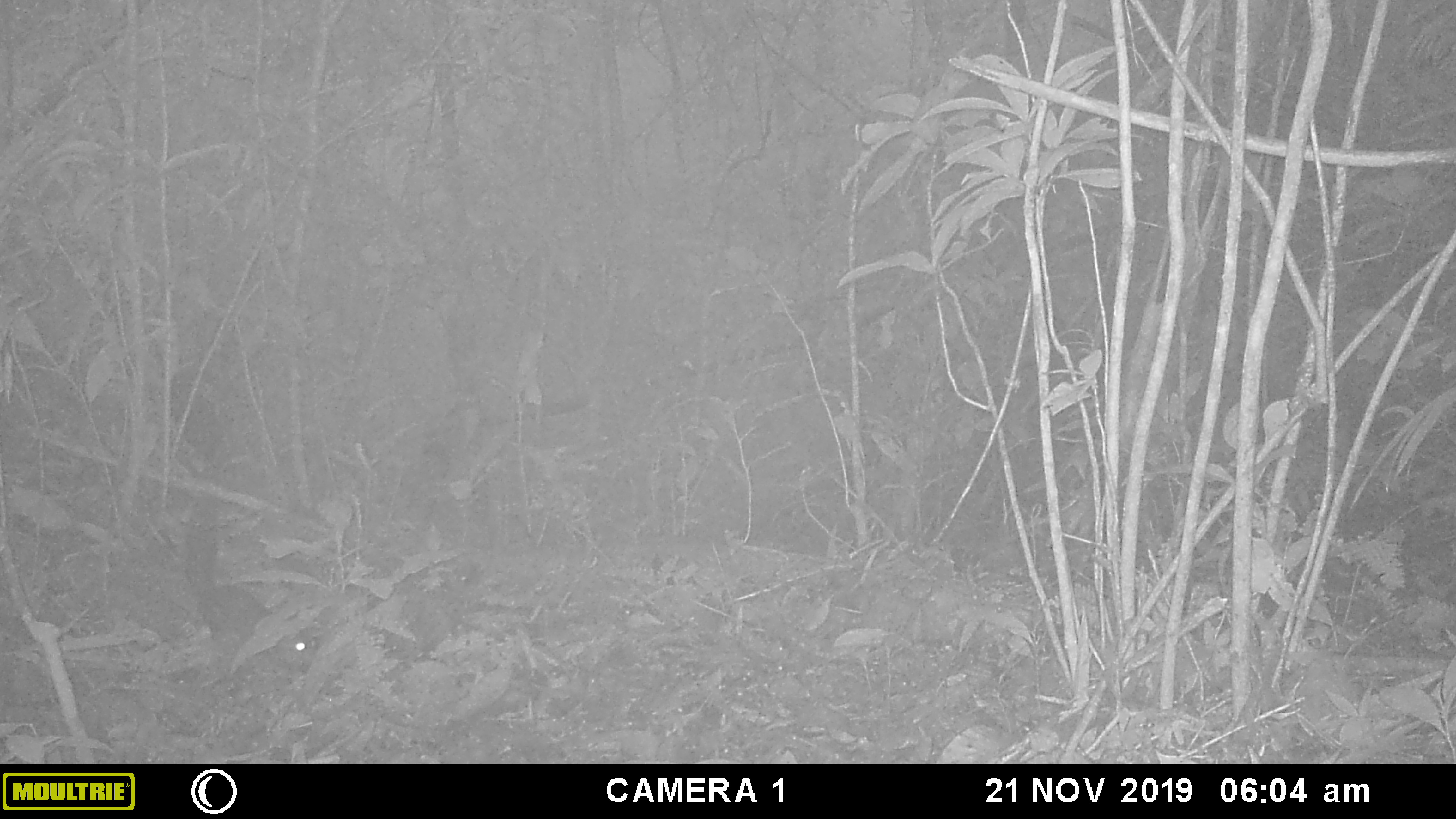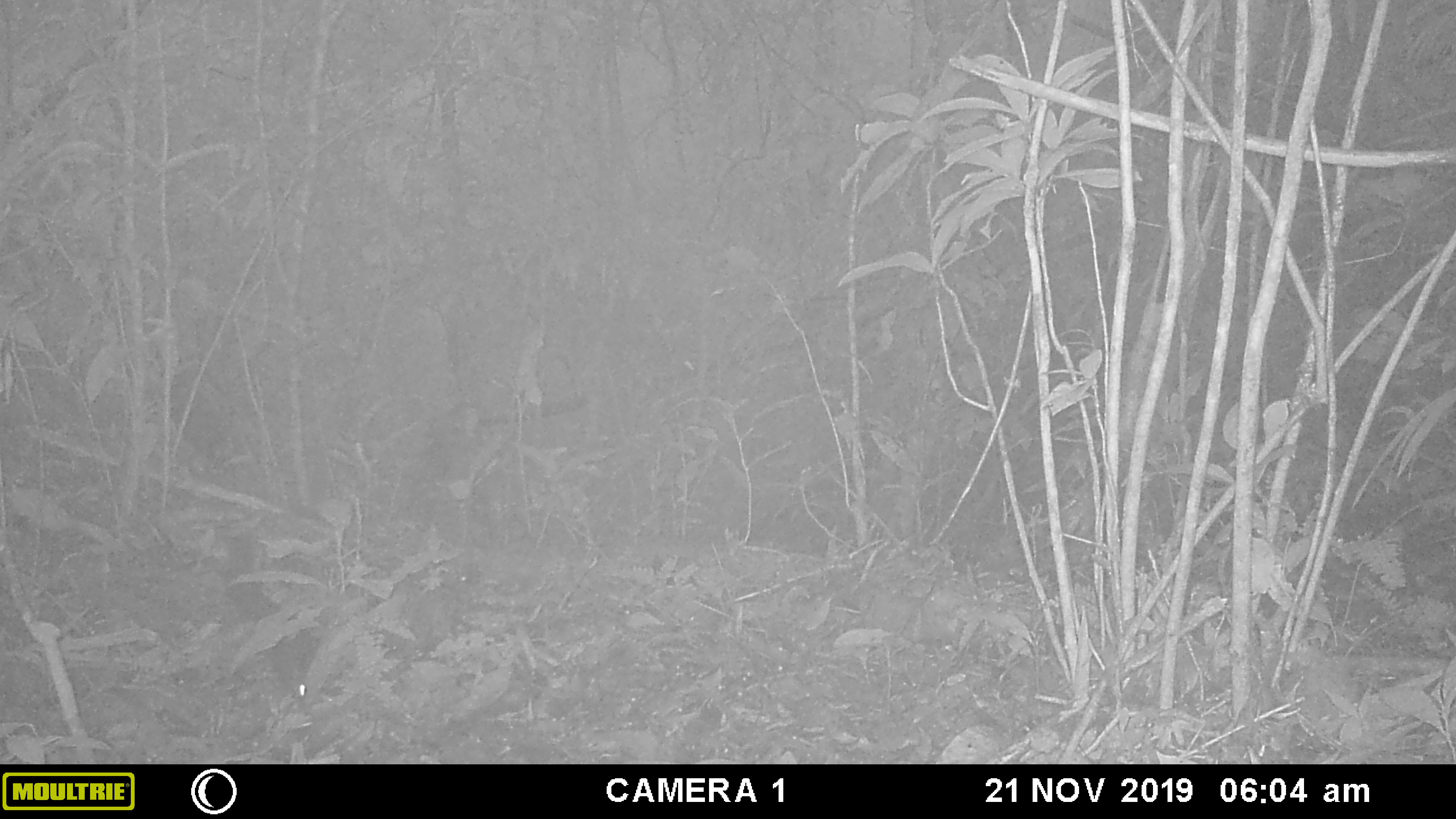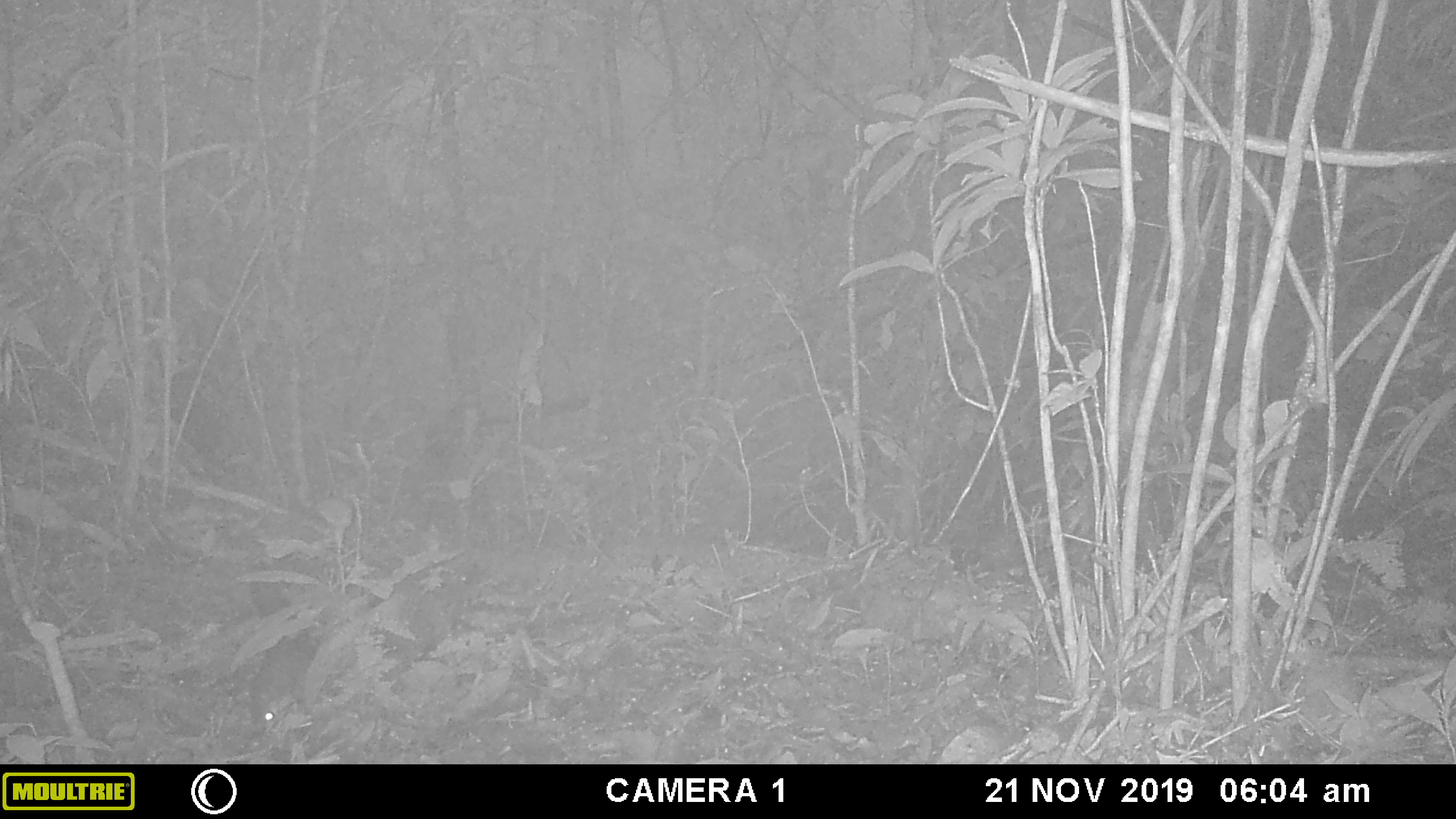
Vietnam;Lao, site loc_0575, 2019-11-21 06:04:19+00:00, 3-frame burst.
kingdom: Animalia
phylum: Chordata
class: Mammalia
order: Rodentia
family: Sciuridae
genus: Dremomys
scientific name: Dremomys rufigenis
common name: red-cheeked squirrel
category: red cheeked squirrel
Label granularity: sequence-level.